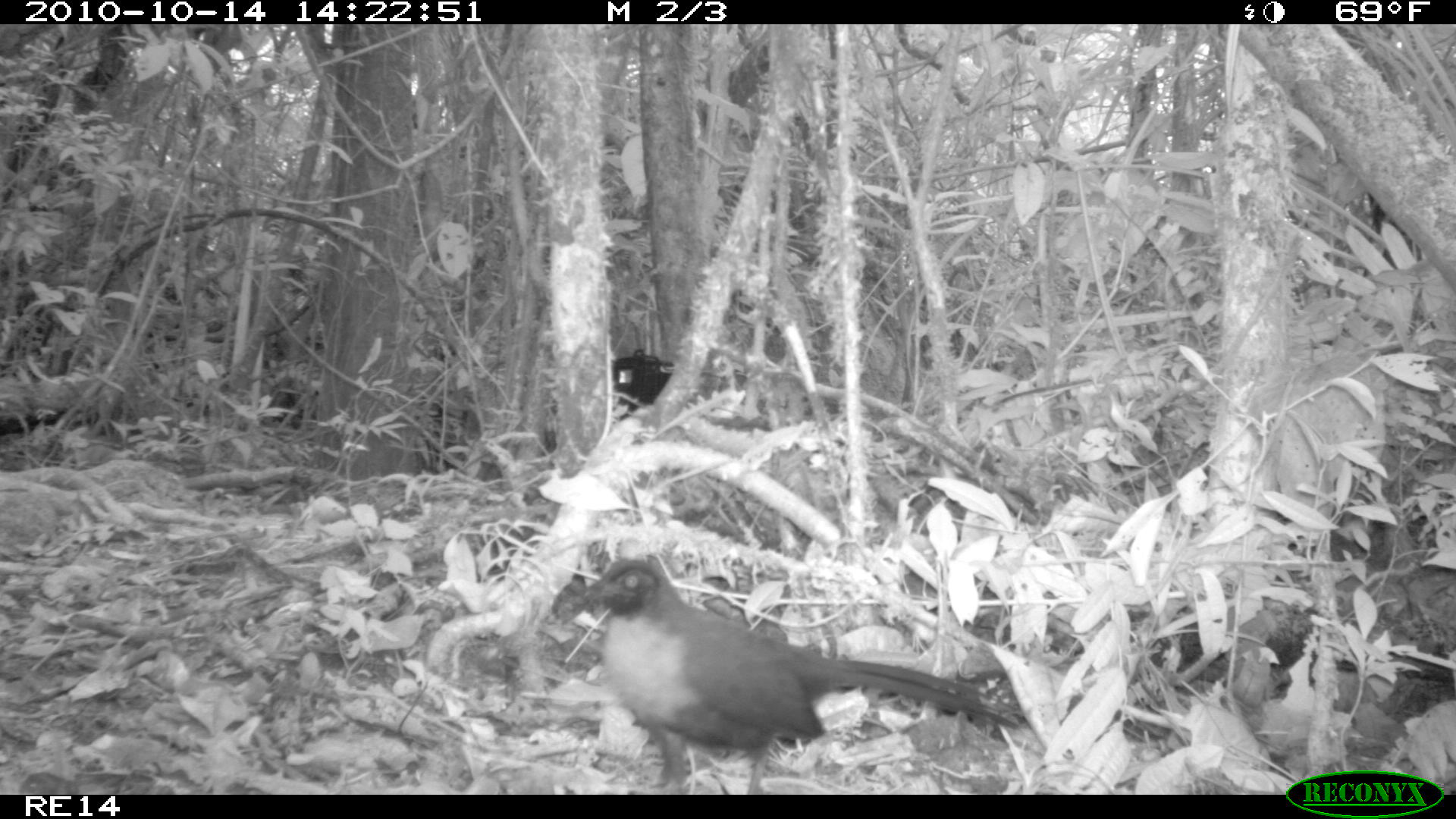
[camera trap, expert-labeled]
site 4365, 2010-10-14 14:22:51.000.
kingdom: Animalia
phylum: Chordata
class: Aves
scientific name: Aves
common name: bird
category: unknown bird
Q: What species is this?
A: Unknown bird (bird) (Aves).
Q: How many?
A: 1.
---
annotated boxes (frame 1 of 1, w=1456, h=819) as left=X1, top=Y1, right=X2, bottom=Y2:
unknown bird: left=567, top=552, right=1019, bottom=793